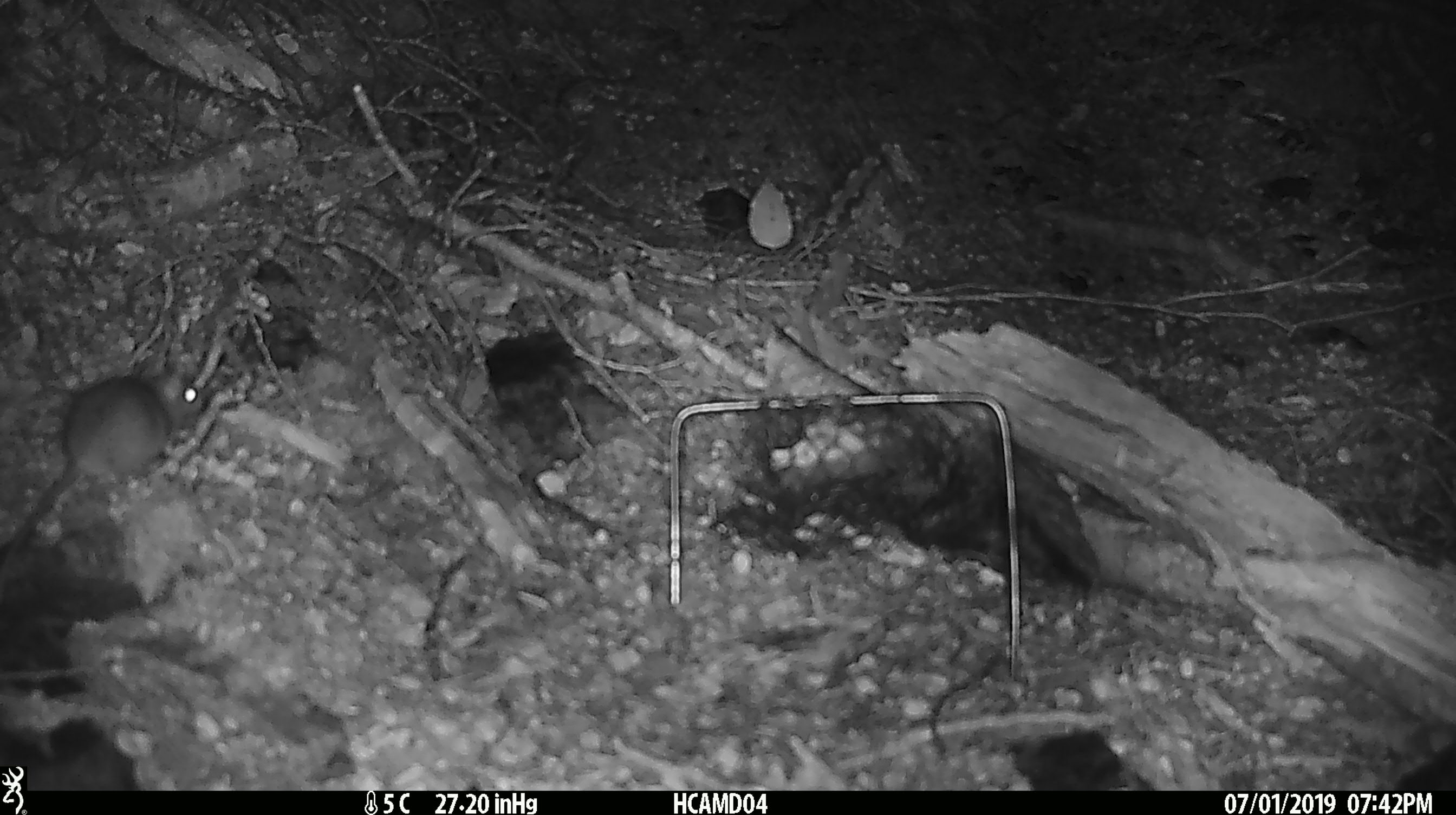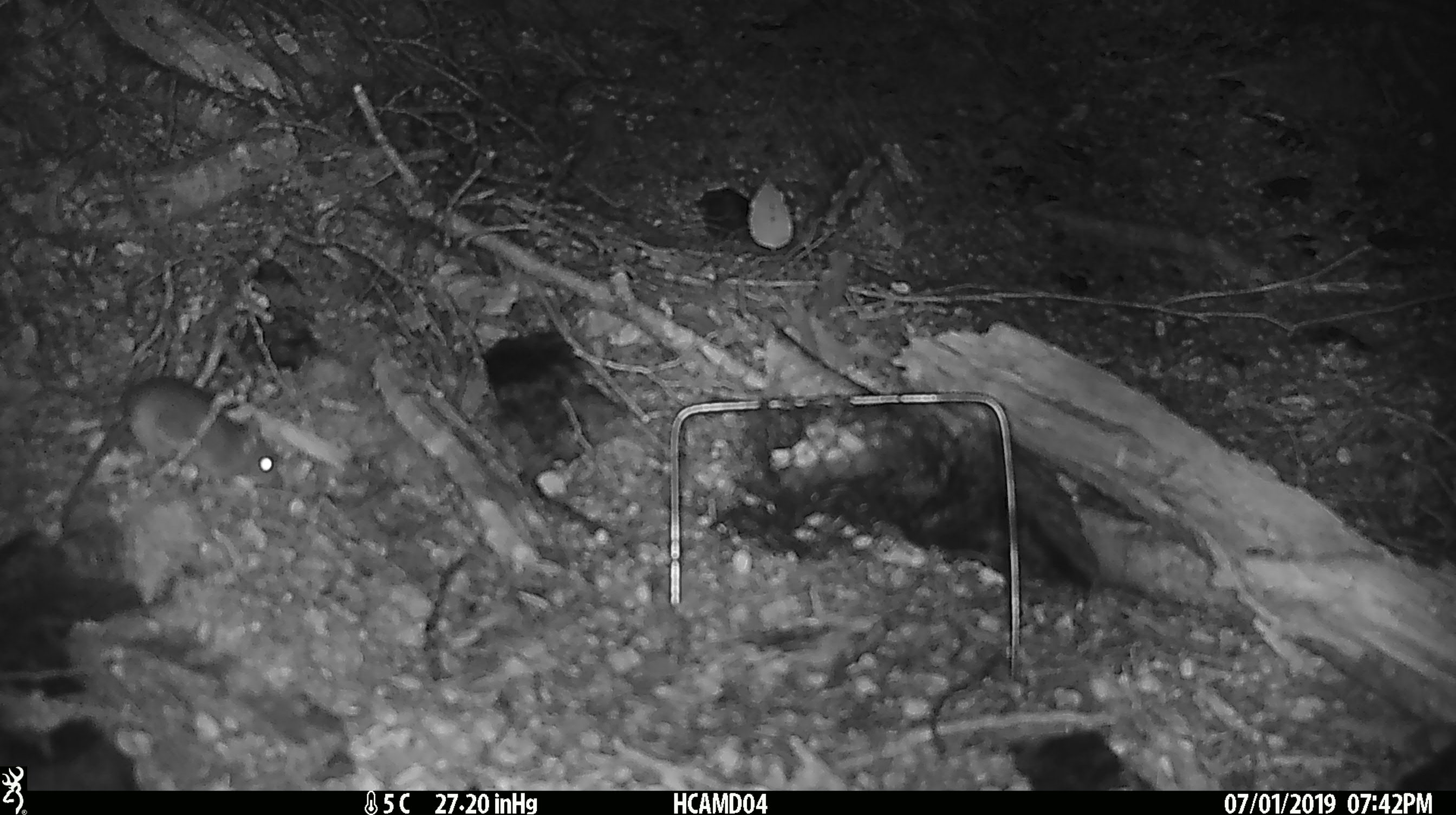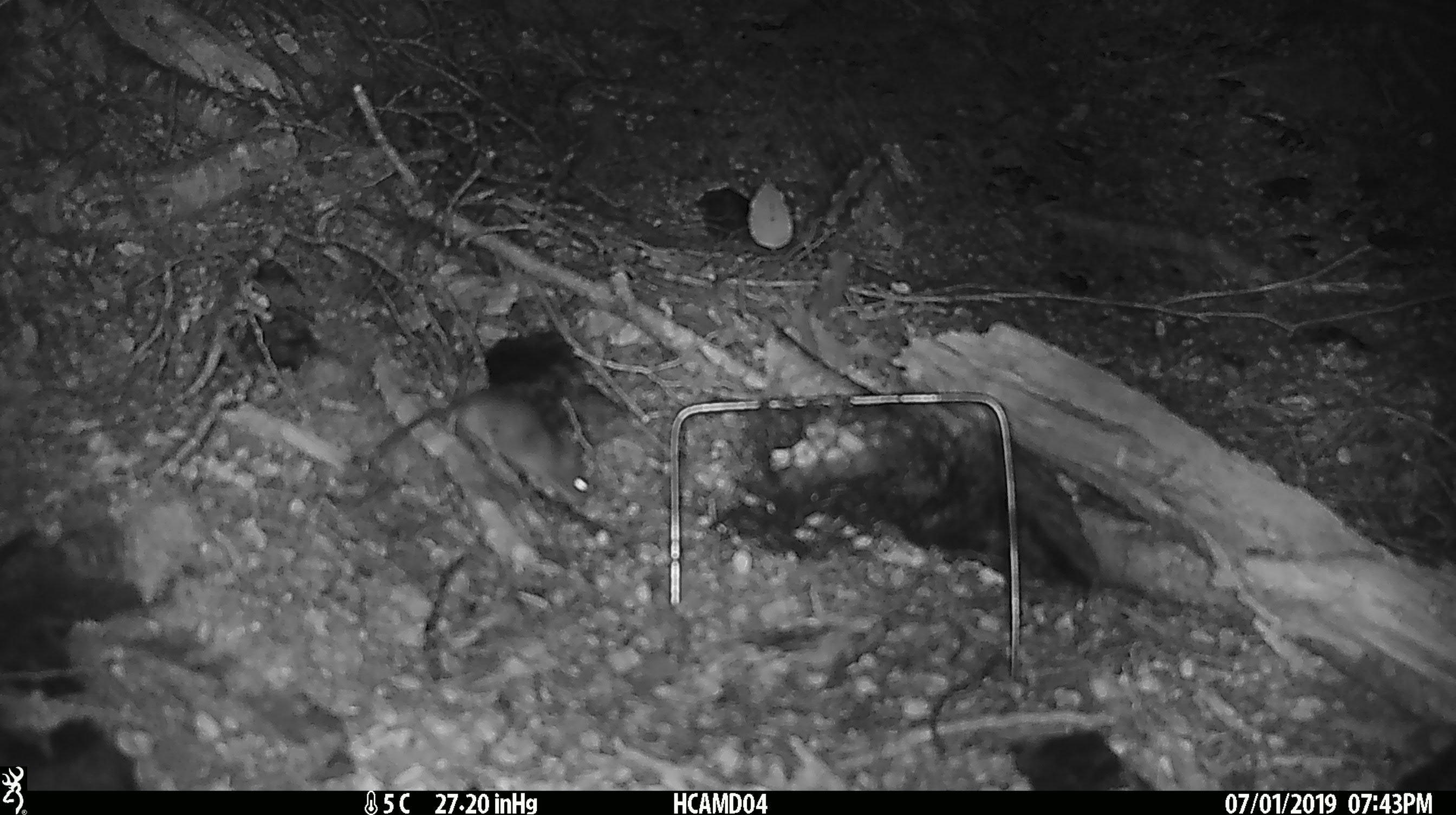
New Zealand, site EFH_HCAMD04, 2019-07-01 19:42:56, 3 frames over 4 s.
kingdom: Animalia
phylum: Chordata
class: Mammalia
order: Rodentia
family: Muridae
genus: Mus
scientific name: Mus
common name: mouse